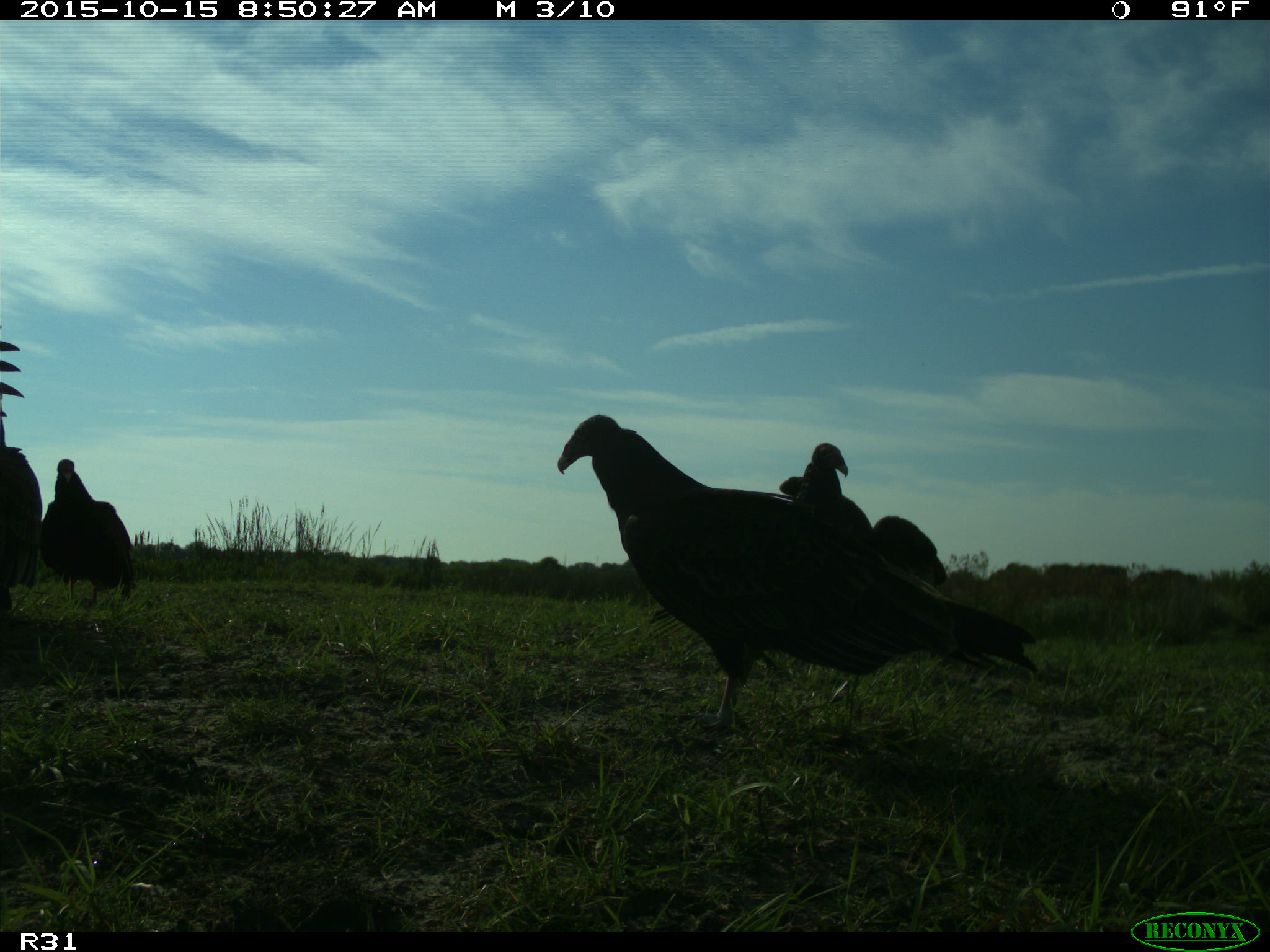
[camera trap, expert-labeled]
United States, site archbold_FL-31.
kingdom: Animalia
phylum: Chordata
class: Aves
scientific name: Aves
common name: birds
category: unidentified bird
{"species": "unidentified bird (birds) (Aves)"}